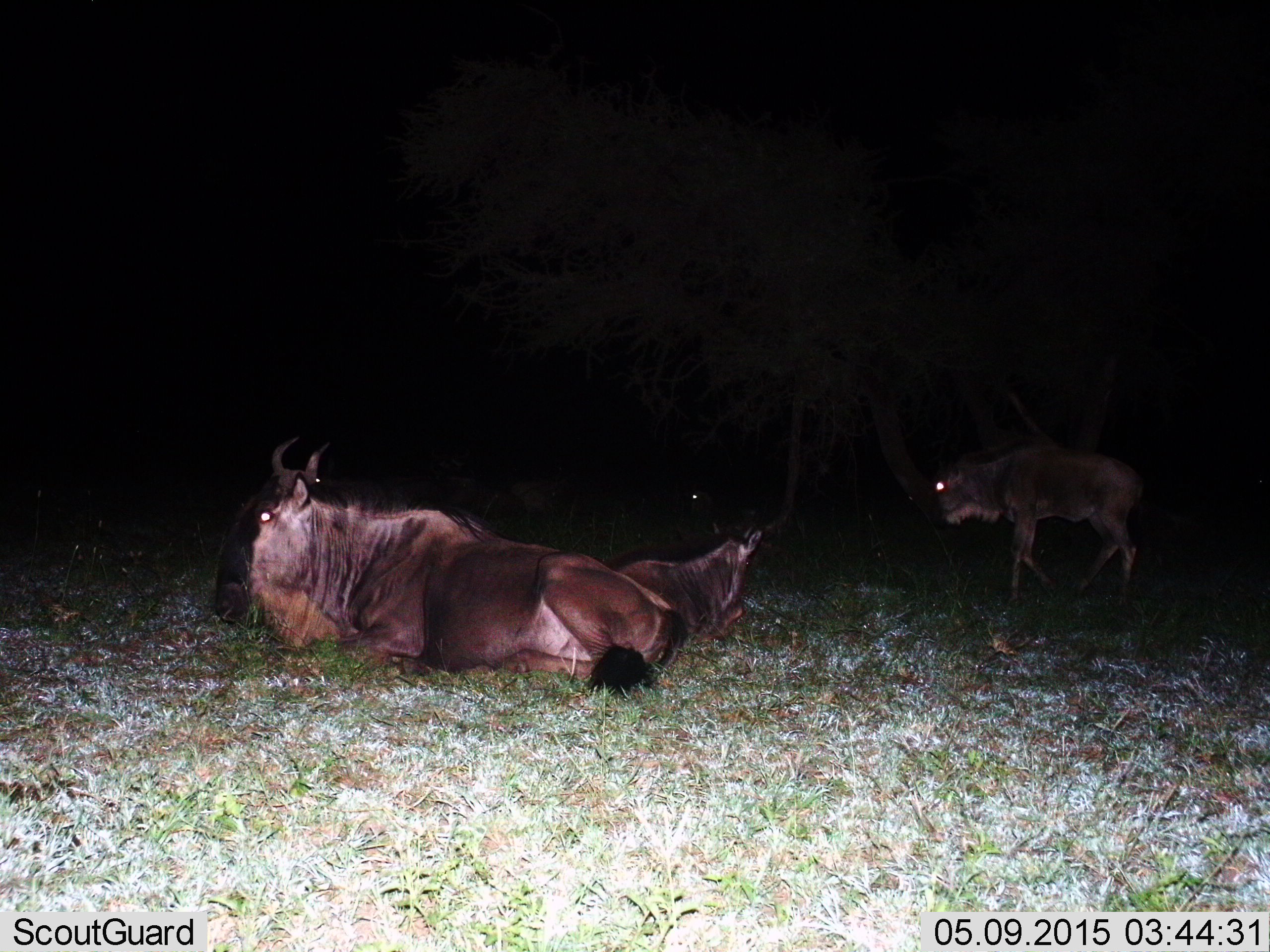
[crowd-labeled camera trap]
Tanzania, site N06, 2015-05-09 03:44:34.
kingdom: Animalia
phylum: Chordata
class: Mammalia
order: Artiodactyla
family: Bovidae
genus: Connochaetes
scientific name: Connochaetes taurinus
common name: blue wildebeest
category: wildebeest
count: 4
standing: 20%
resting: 100%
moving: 60%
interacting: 10%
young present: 40%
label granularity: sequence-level